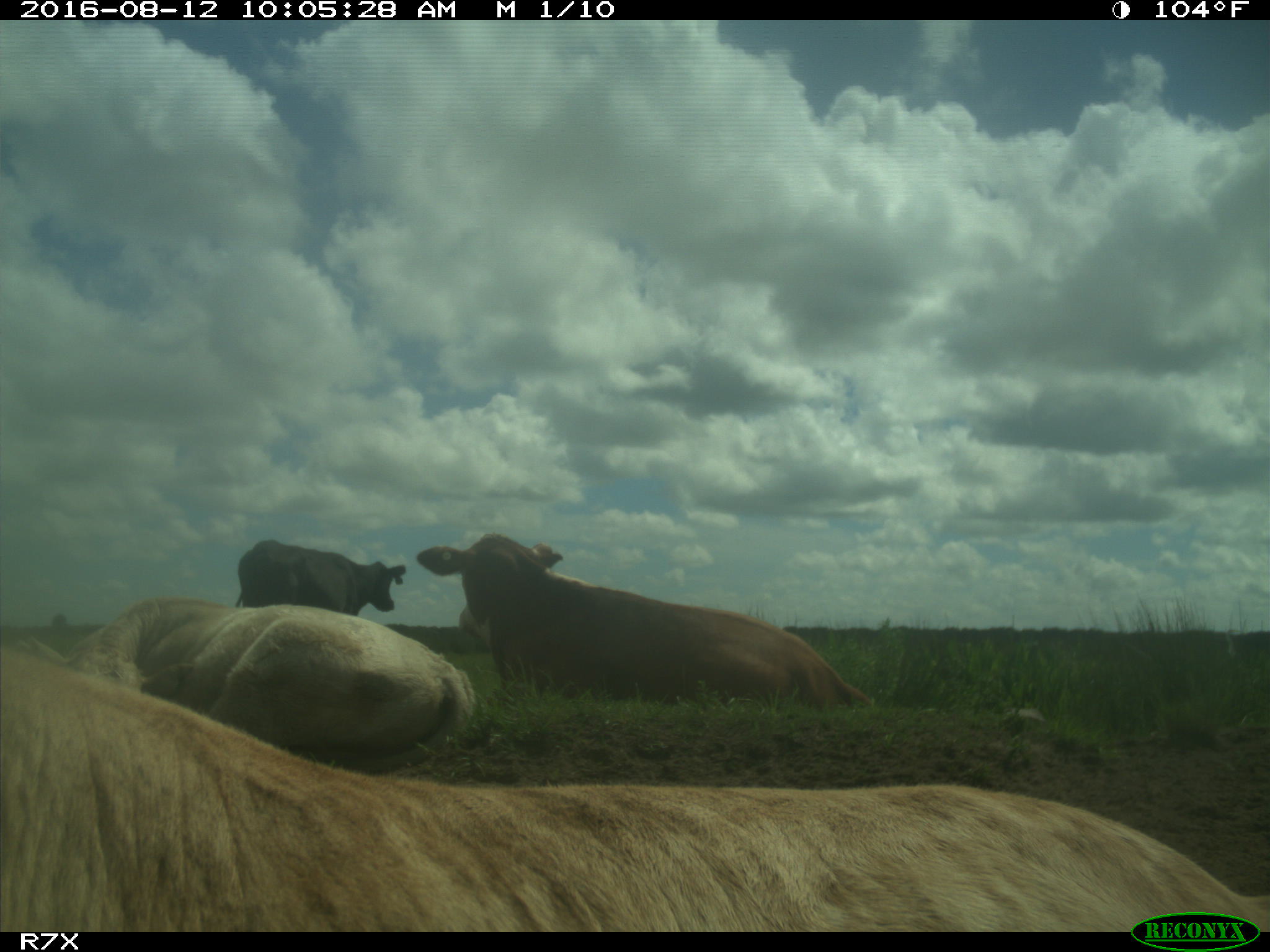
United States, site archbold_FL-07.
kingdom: Animalia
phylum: Chordata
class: Mammalia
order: Artiodactyla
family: Bovidae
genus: Bos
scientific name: Bos taurus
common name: domestic cow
Bos taurus (domestic cow).